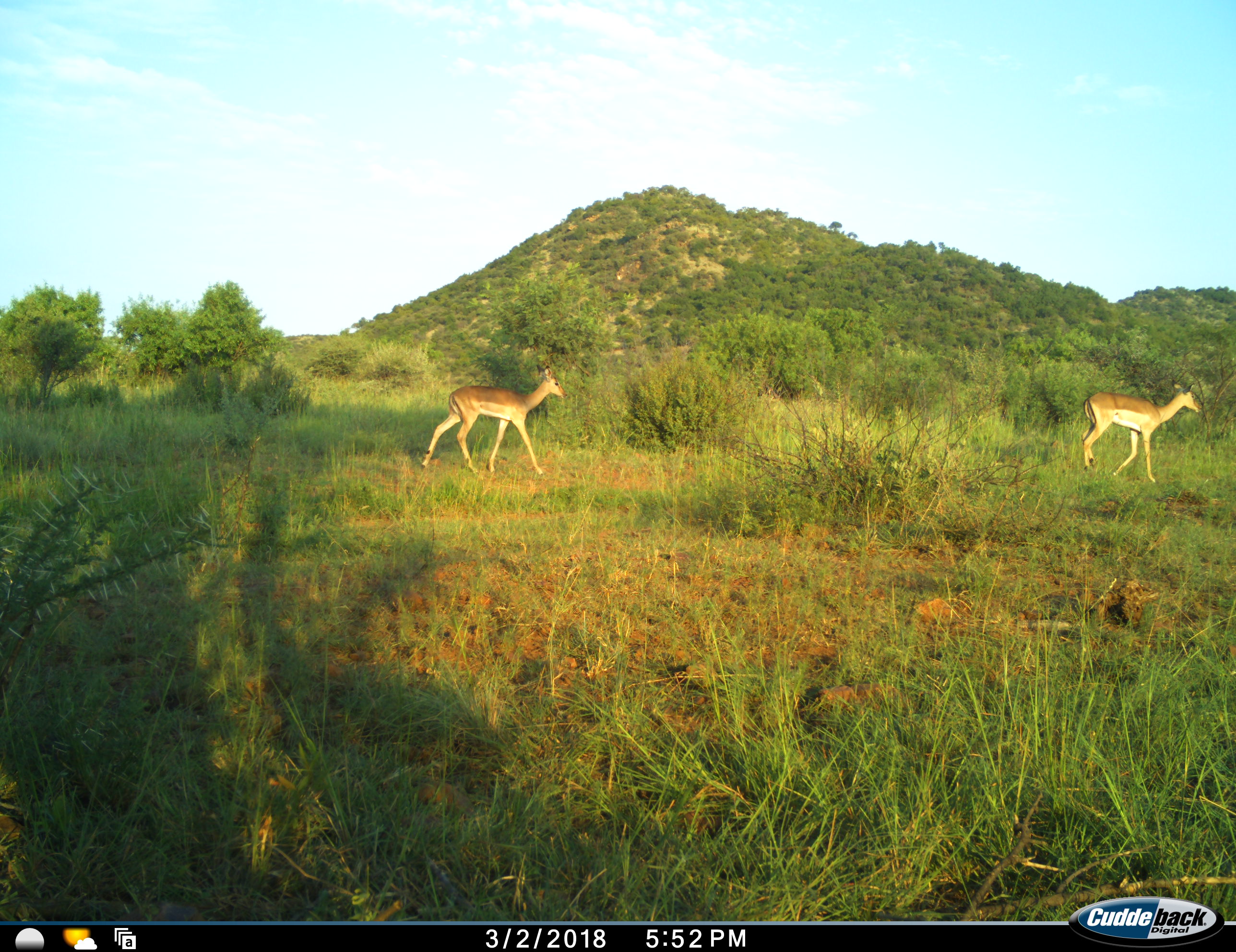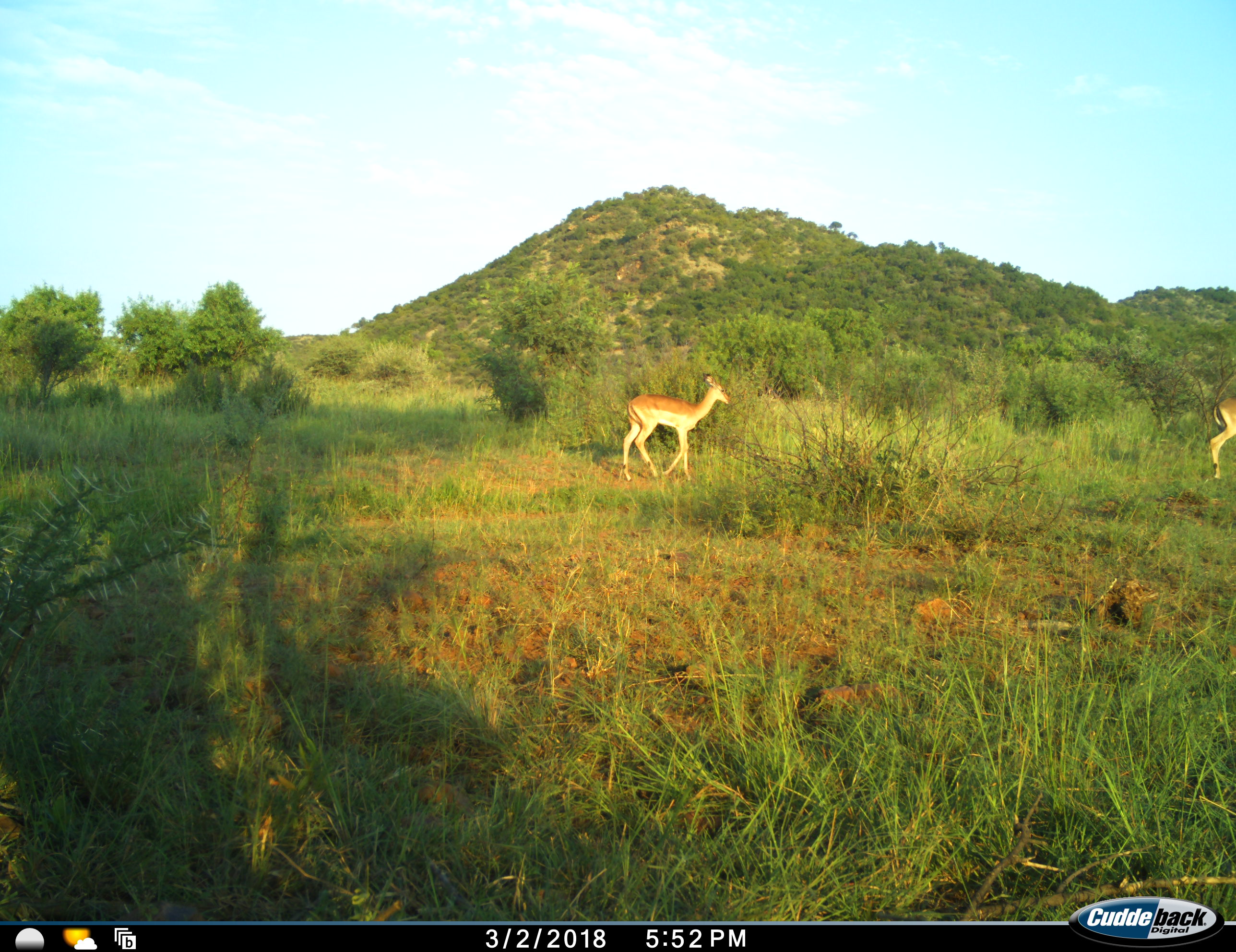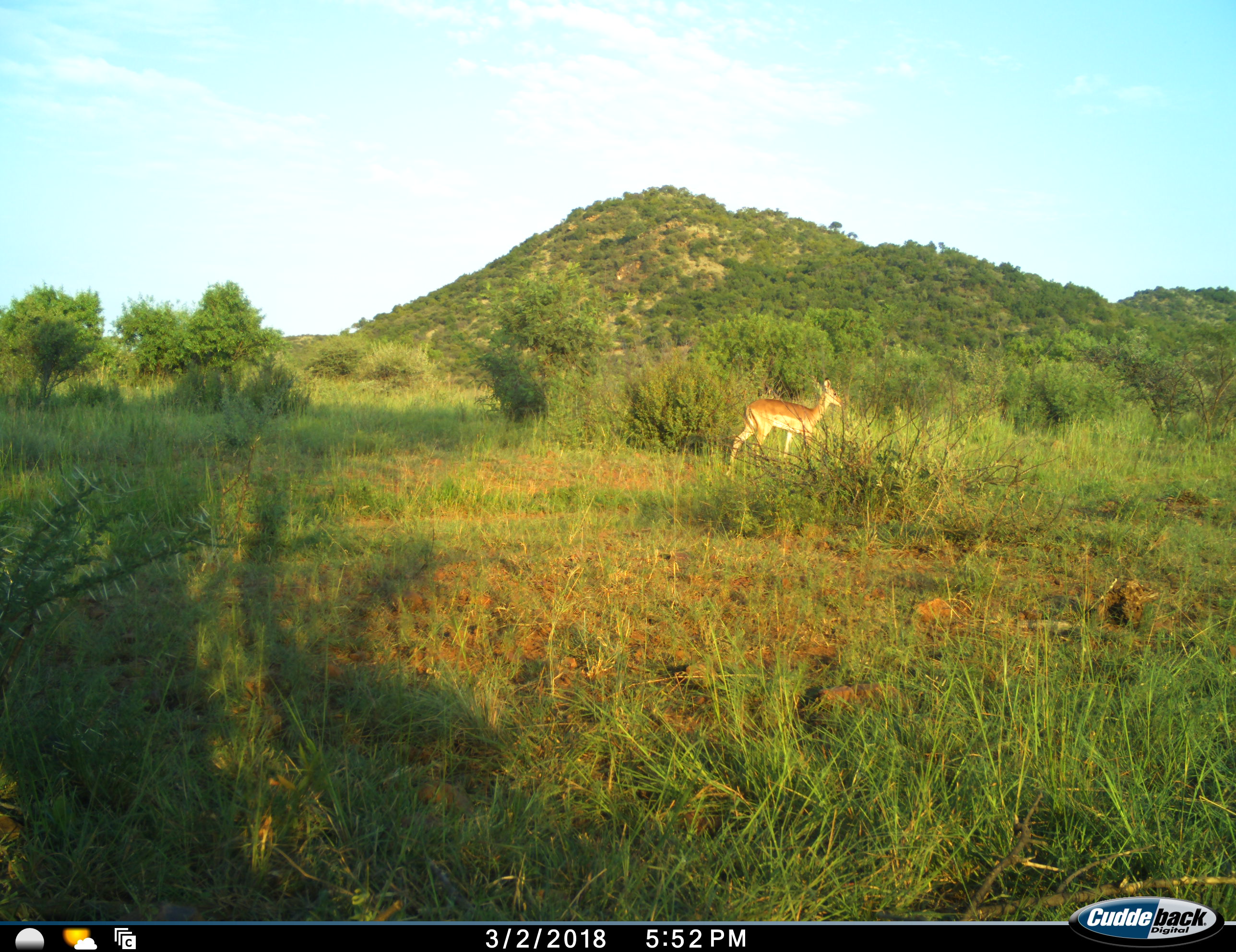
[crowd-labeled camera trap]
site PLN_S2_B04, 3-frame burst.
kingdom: Animalia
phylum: Chordata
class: Mammalia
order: Artiodactyla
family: Bovidae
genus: Aepyceros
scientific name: Aepyceros melampus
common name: impala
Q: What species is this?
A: Impala (Aepyceros melampus).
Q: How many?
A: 2.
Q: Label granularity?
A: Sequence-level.